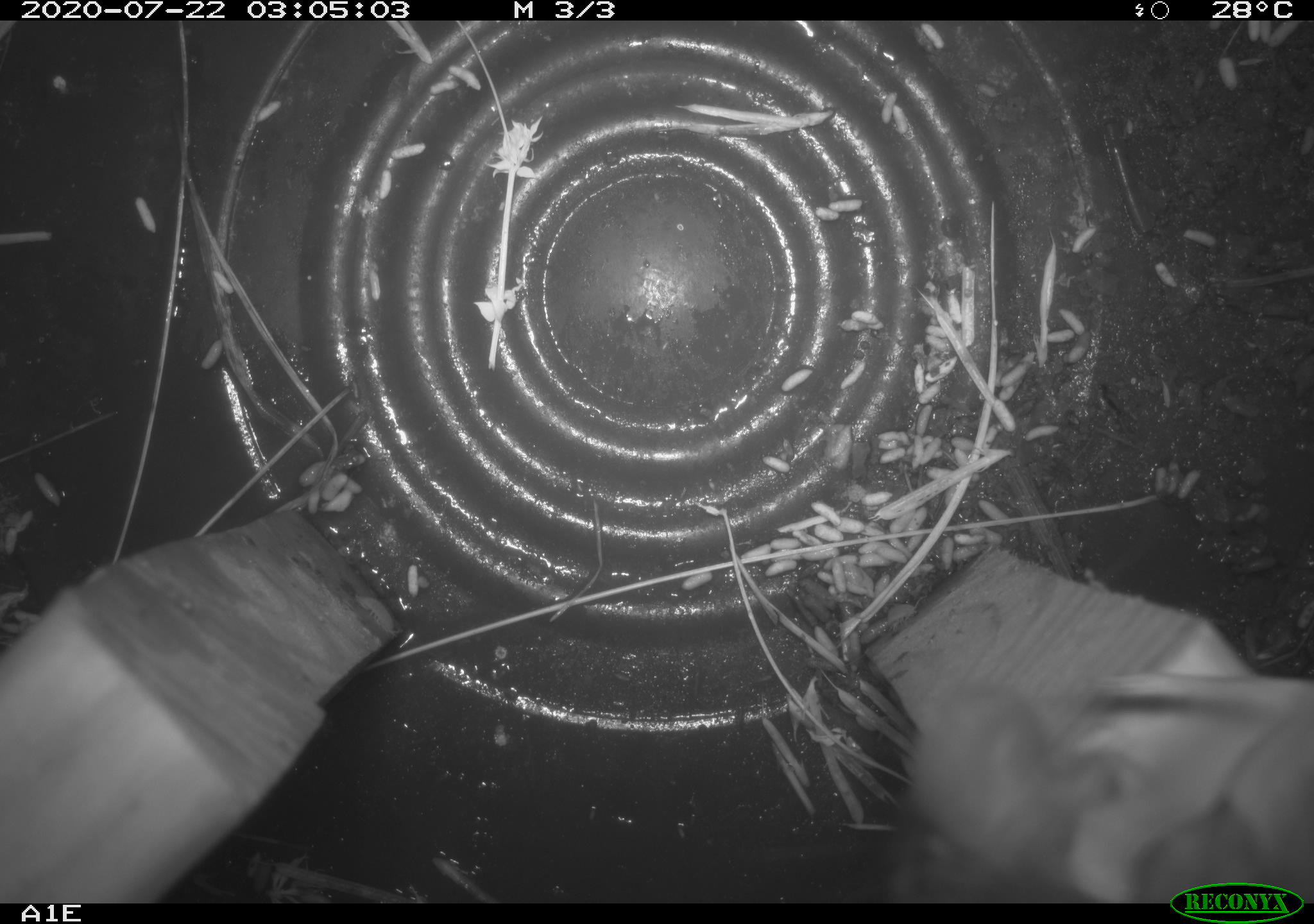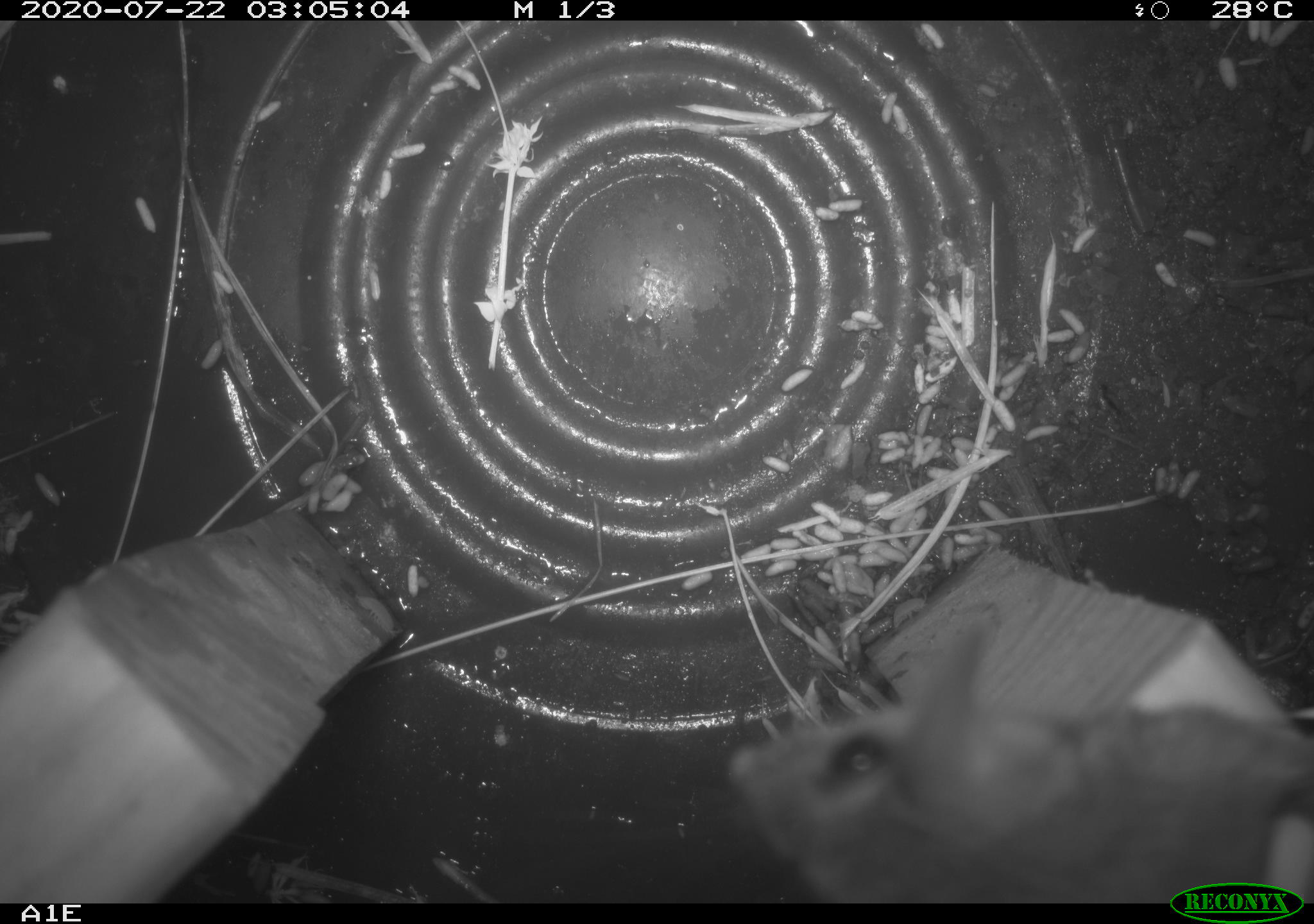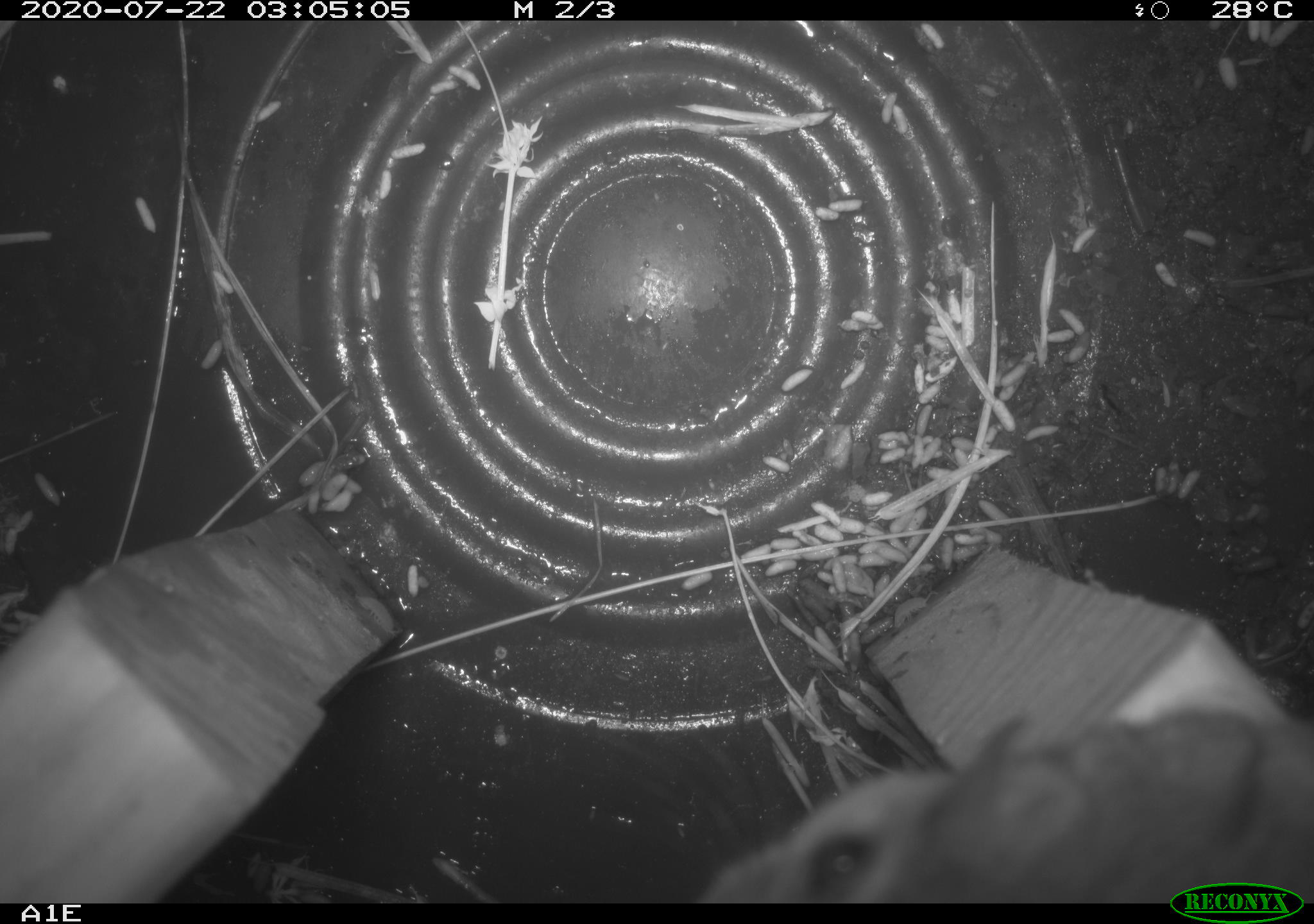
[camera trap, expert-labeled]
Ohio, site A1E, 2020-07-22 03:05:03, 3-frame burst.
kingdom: Animalia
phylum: Chordata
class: Mammalia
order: Rodentia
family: Cricetidae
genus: Peromyscus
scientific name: Peromyscus leucopus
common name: white-footed mouse